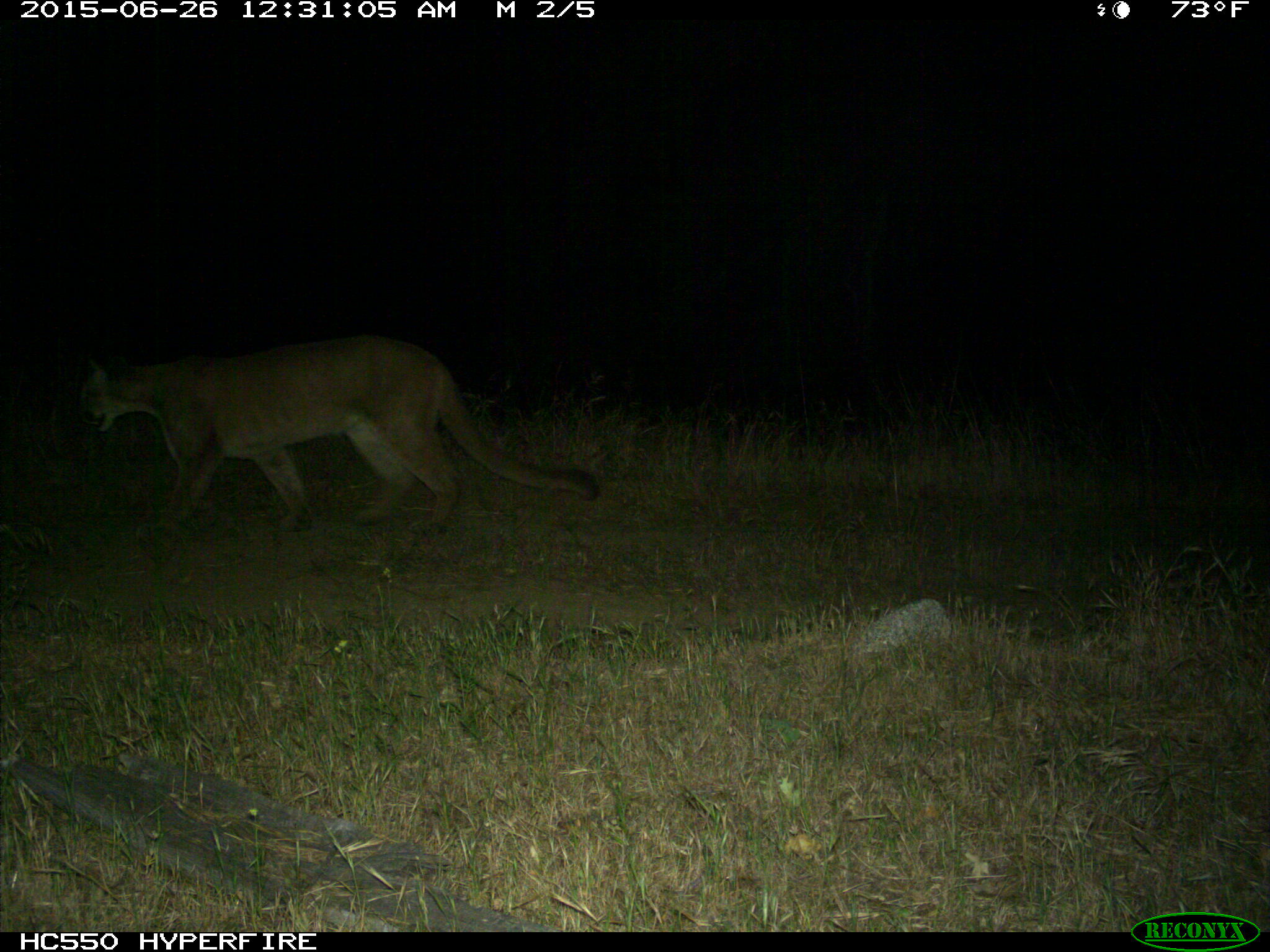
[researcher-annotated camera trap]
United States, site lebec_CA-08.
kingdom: Animalia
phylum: Chordata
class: Mammalia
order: Carnivora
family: Felidae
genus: Puma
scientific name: Puma concolor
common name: mountain lion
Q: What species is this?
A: Puma concolor (mountain lion).